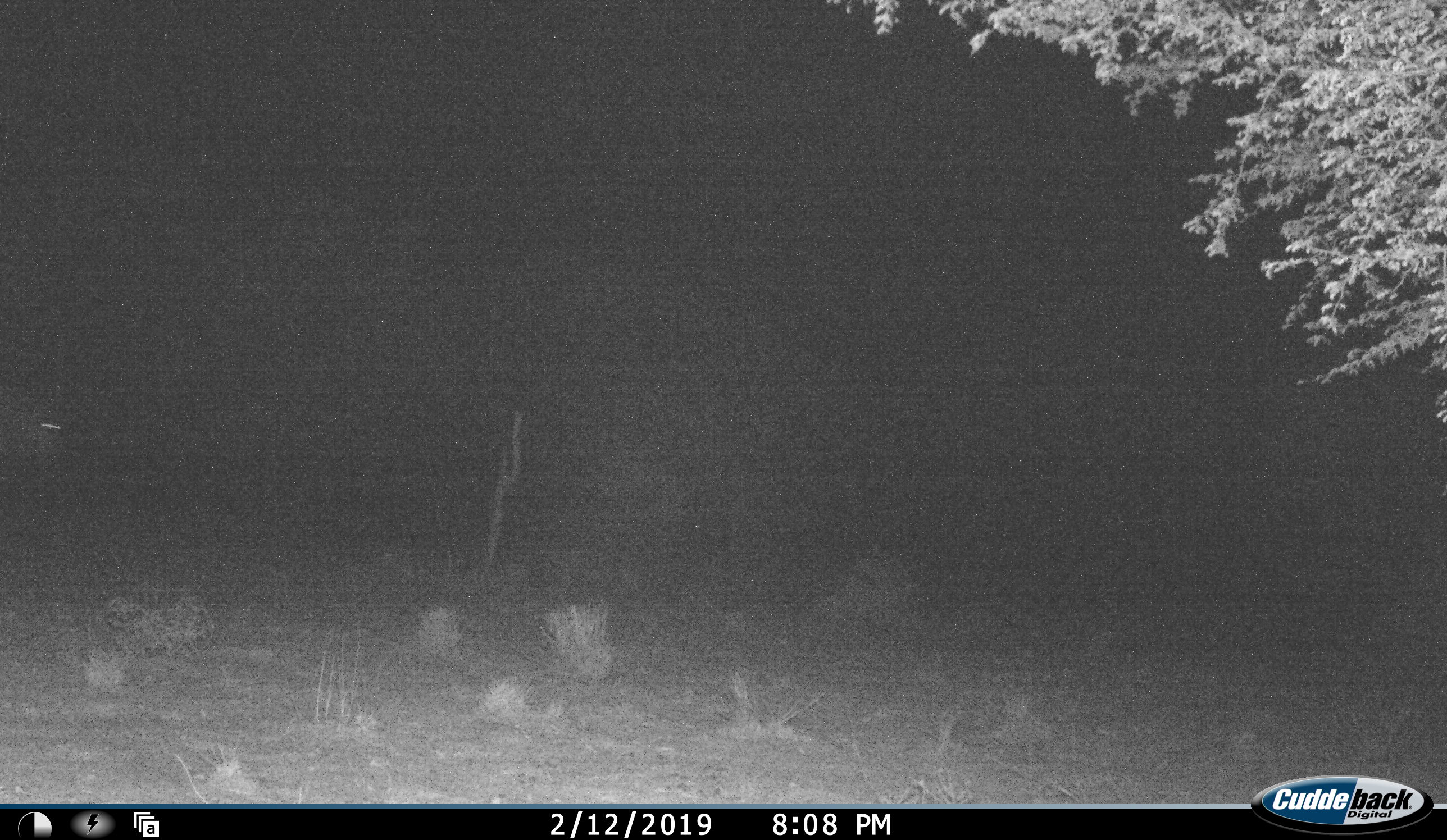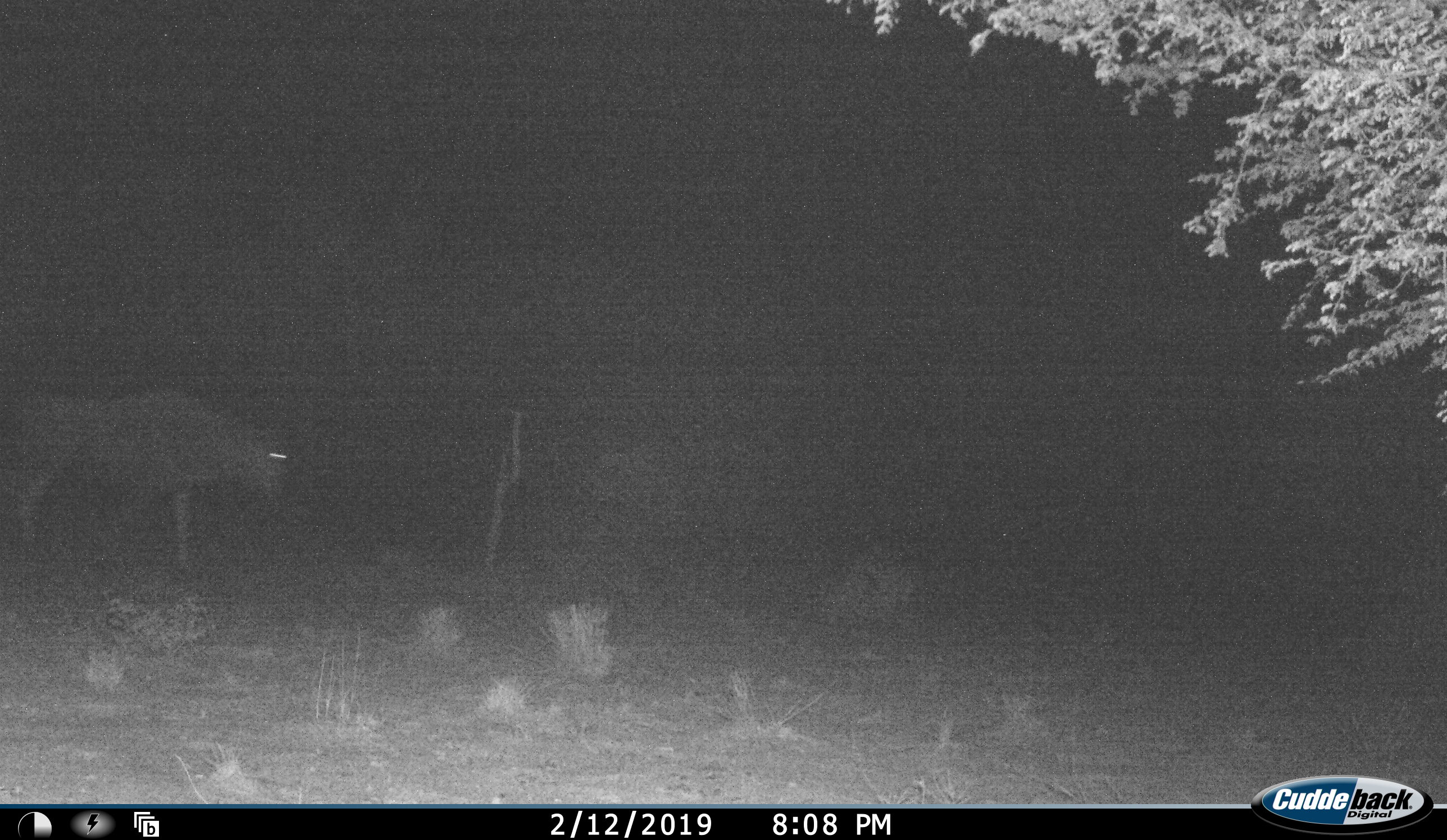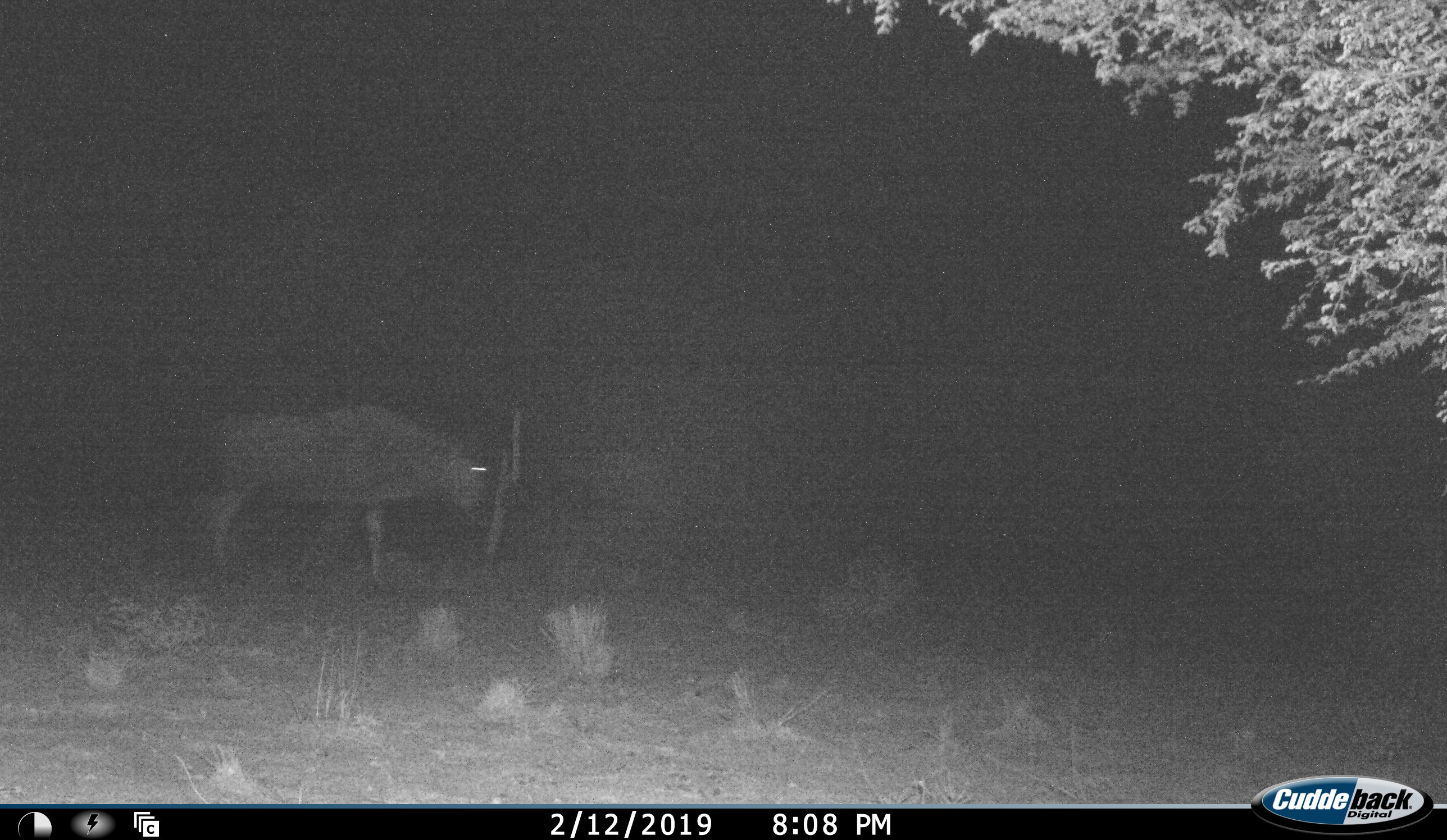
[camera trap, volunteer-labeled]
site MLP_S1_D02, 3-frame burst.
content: unidentified animal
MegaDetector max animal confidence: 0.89